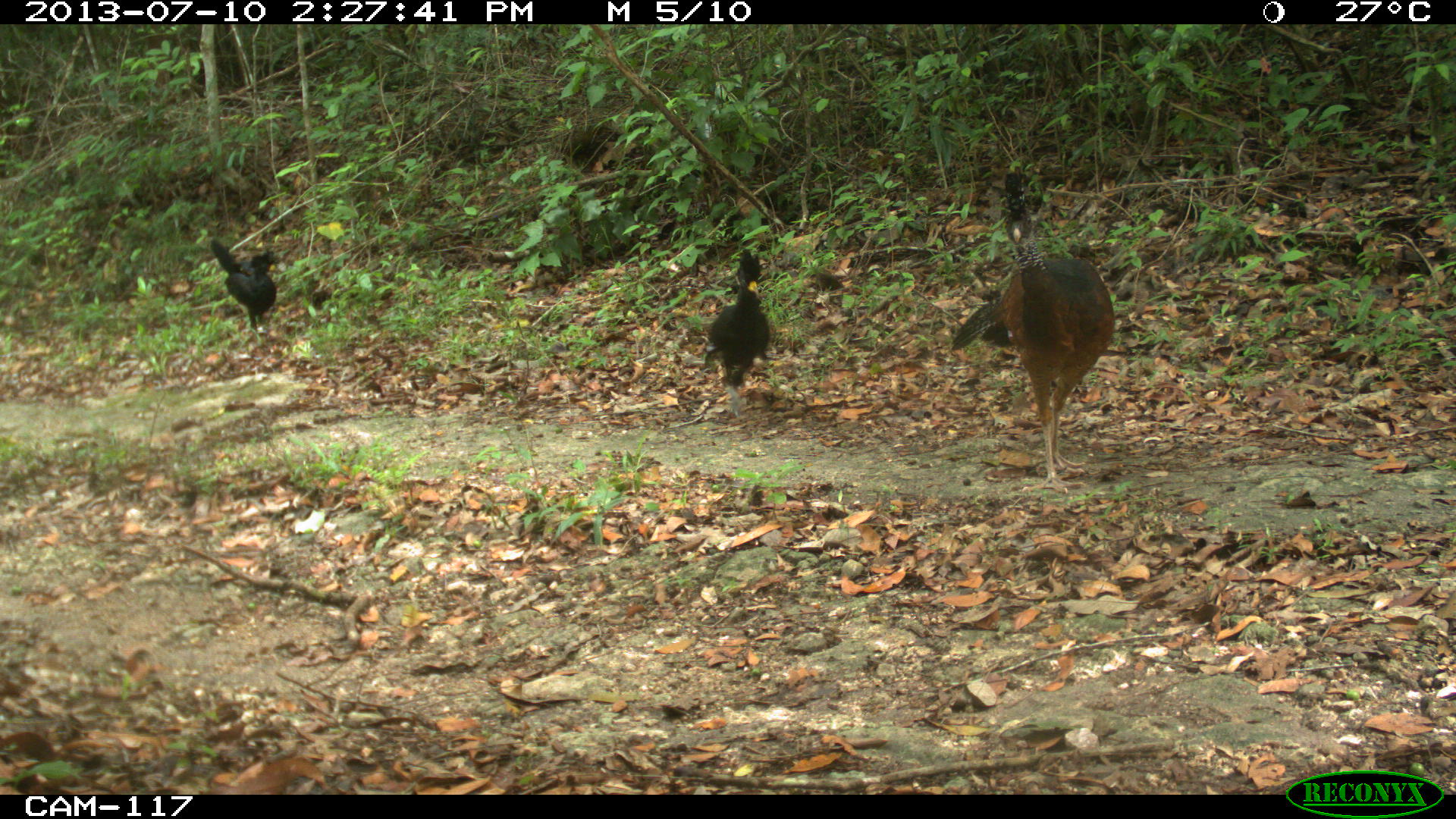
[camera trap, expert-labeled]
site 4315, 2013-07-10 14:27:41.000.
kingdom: Animalia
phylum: Chordata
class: Aves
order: Galliformes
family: Cracidae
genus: Crax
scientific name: Crax rubra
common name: great curassow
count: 3